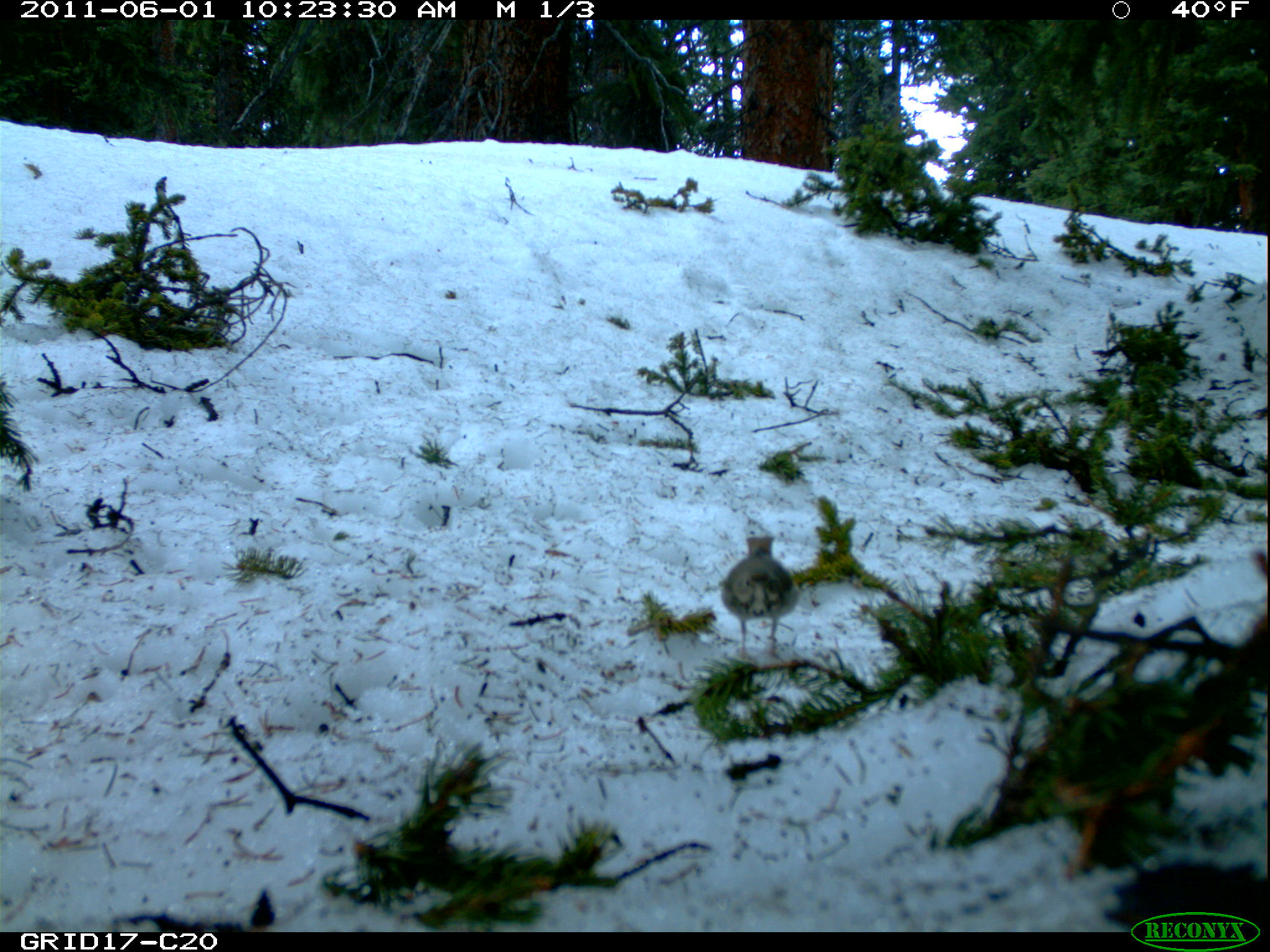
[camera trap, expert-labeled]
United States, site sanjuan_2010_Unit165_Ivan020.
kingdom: Animalia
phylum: Chordata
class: Aves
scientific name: Aves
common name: birds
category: unidentified bird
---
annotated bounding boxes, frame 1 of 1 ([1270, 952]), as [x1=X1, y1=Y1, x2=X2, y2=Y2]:
animal: [x1=718, y1=534, x2=800, y2=665]